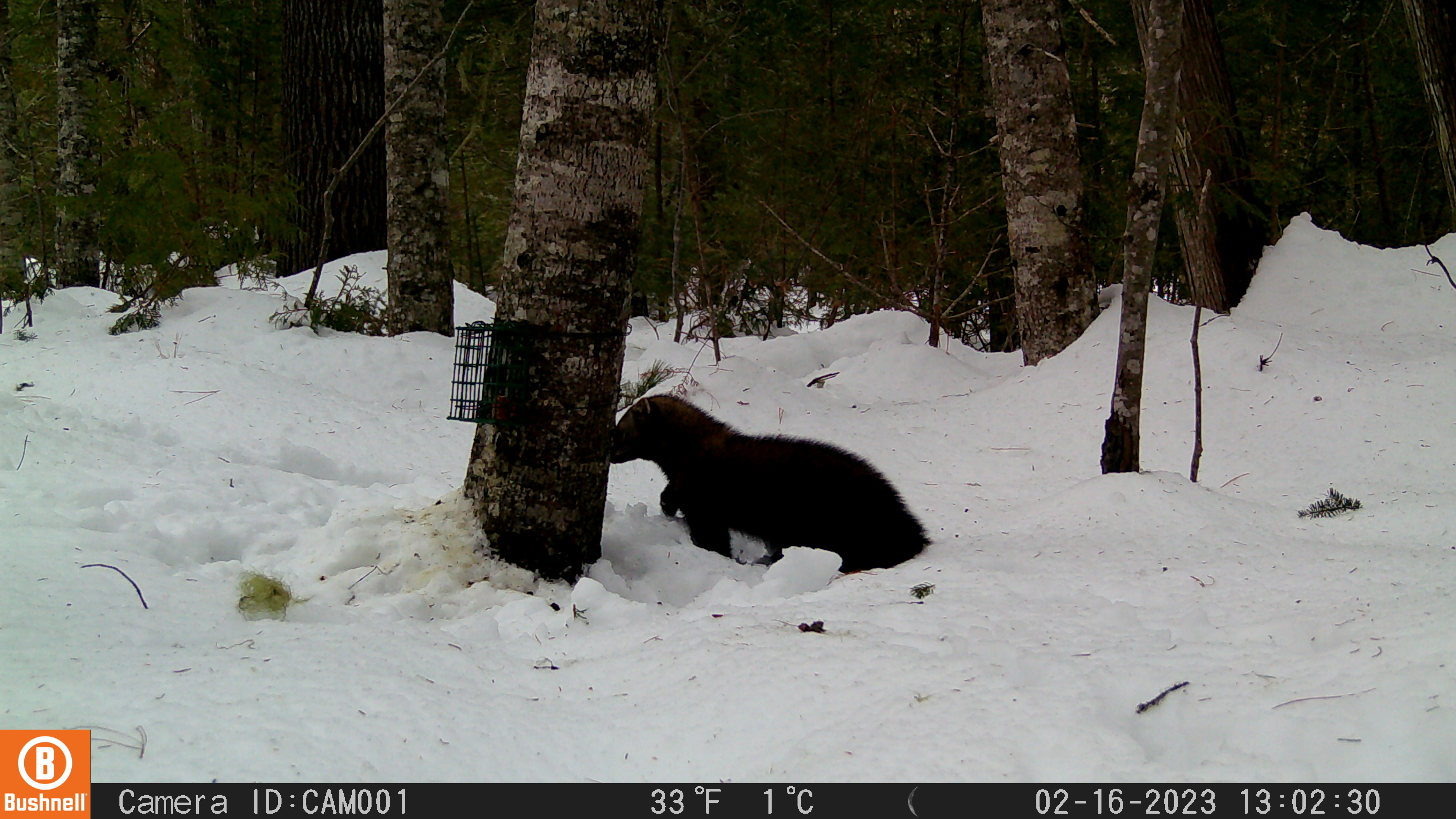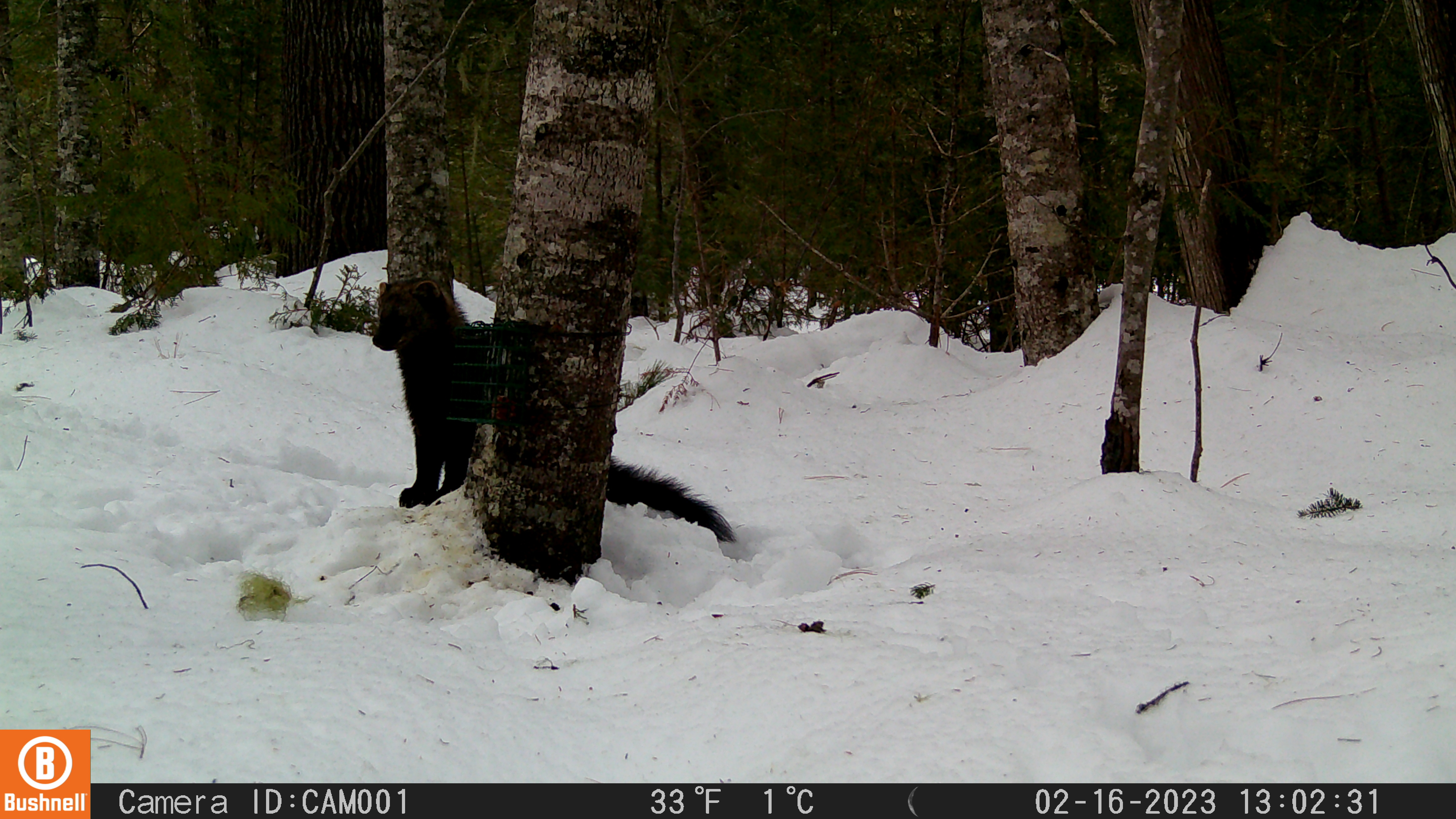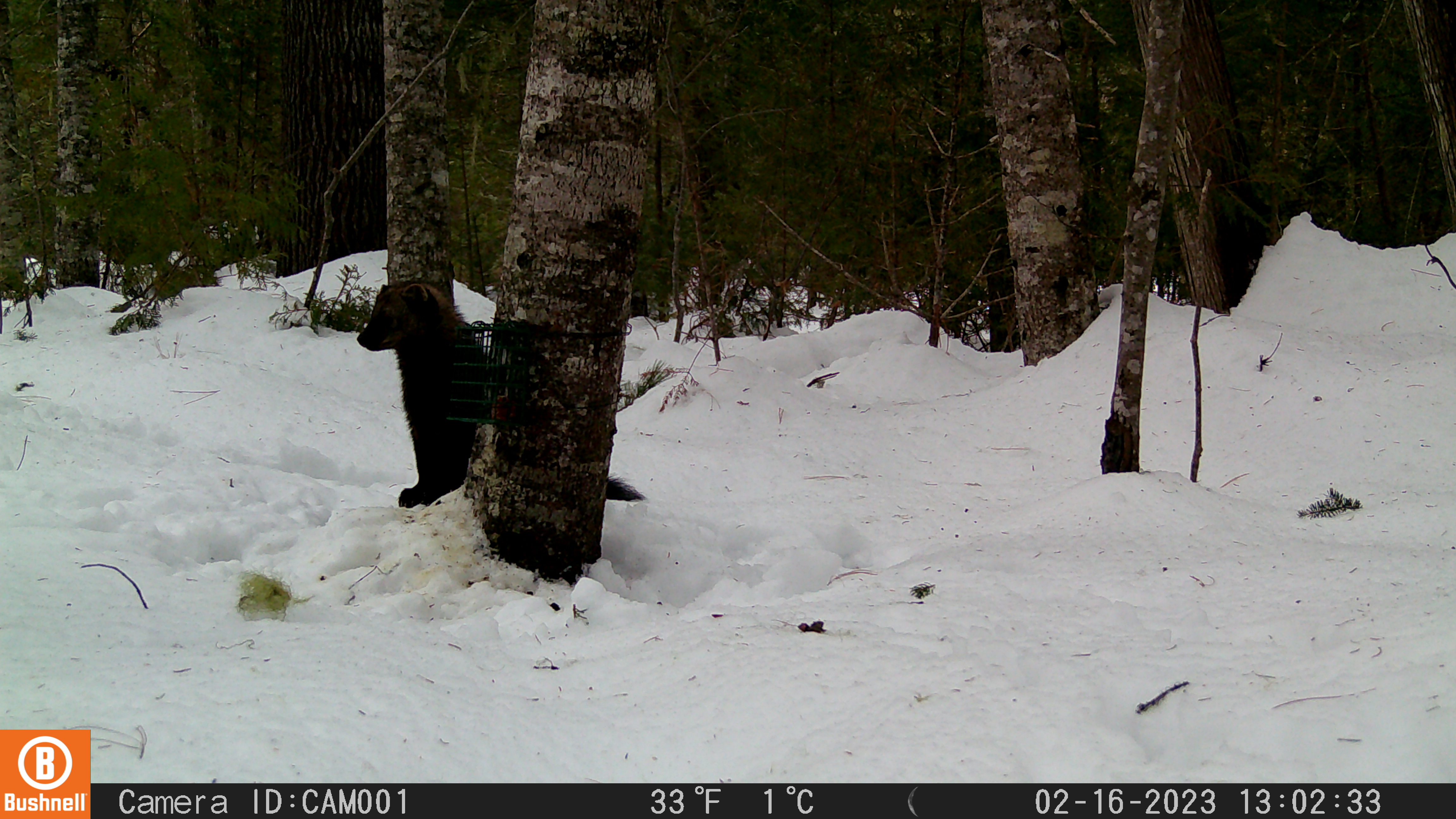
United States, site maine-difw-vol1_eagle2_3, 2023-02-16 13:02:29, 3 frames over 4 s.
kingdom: Animalia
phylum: Chordata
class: Mammalia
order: Carnivora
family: Mustelidae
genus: Pekania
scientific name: Pekania pennanti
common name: fisher